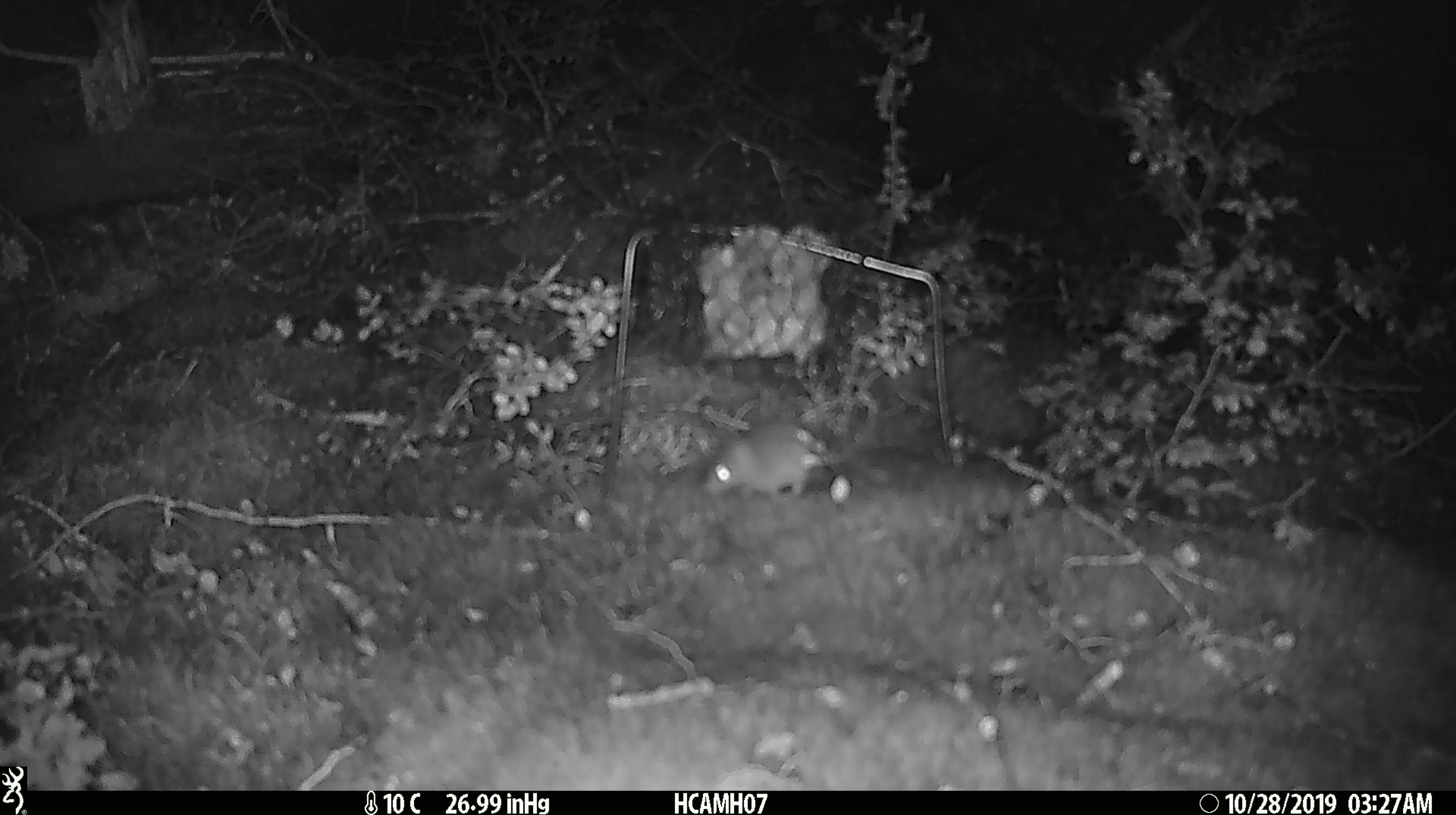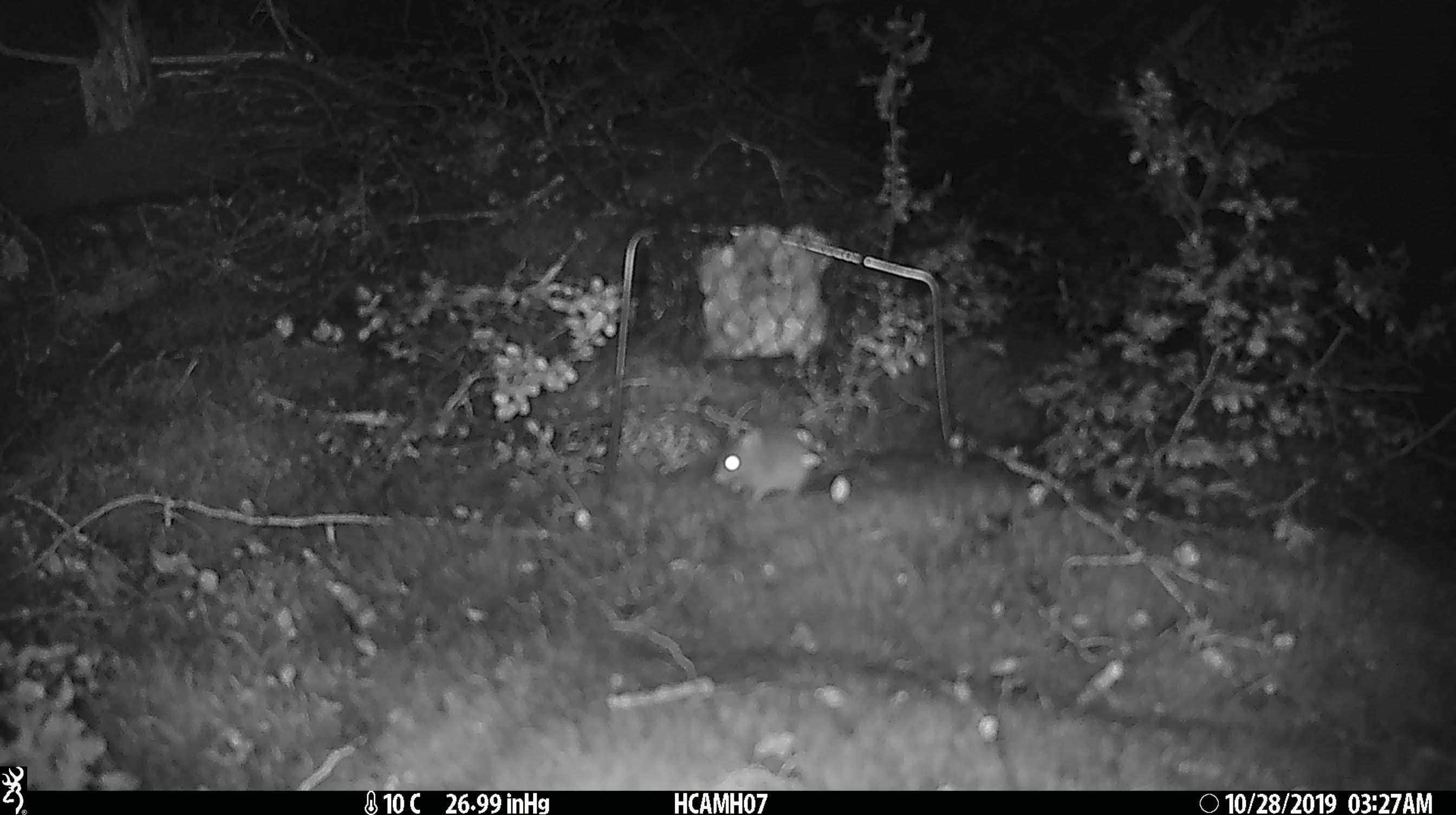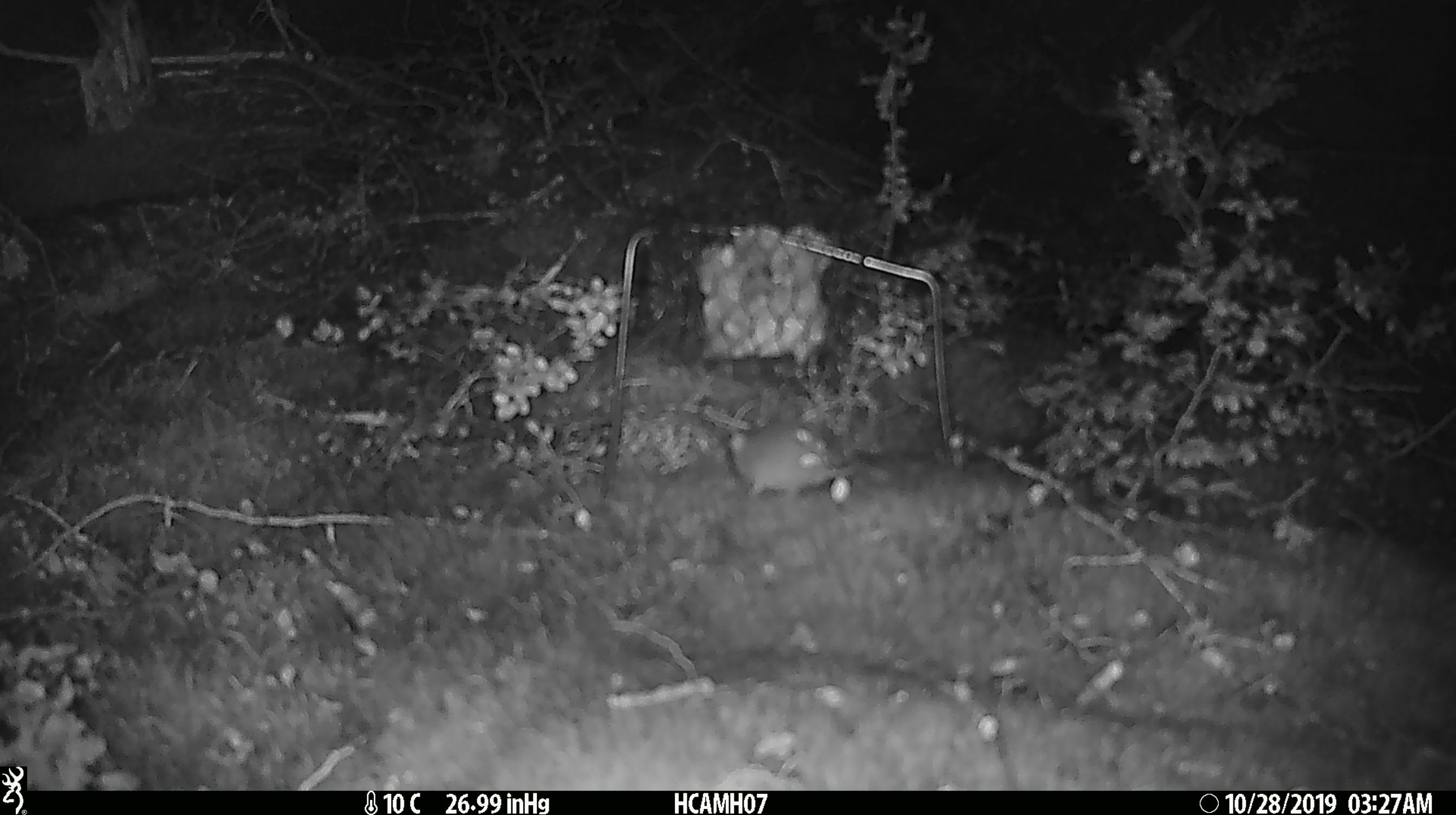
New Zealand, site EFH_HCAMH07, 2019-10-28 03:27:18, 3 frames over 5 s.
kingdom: Animalia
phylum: Chordata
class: Mammalia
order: Rodentia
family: Muridae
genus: Mus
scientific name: Mus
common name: mouse